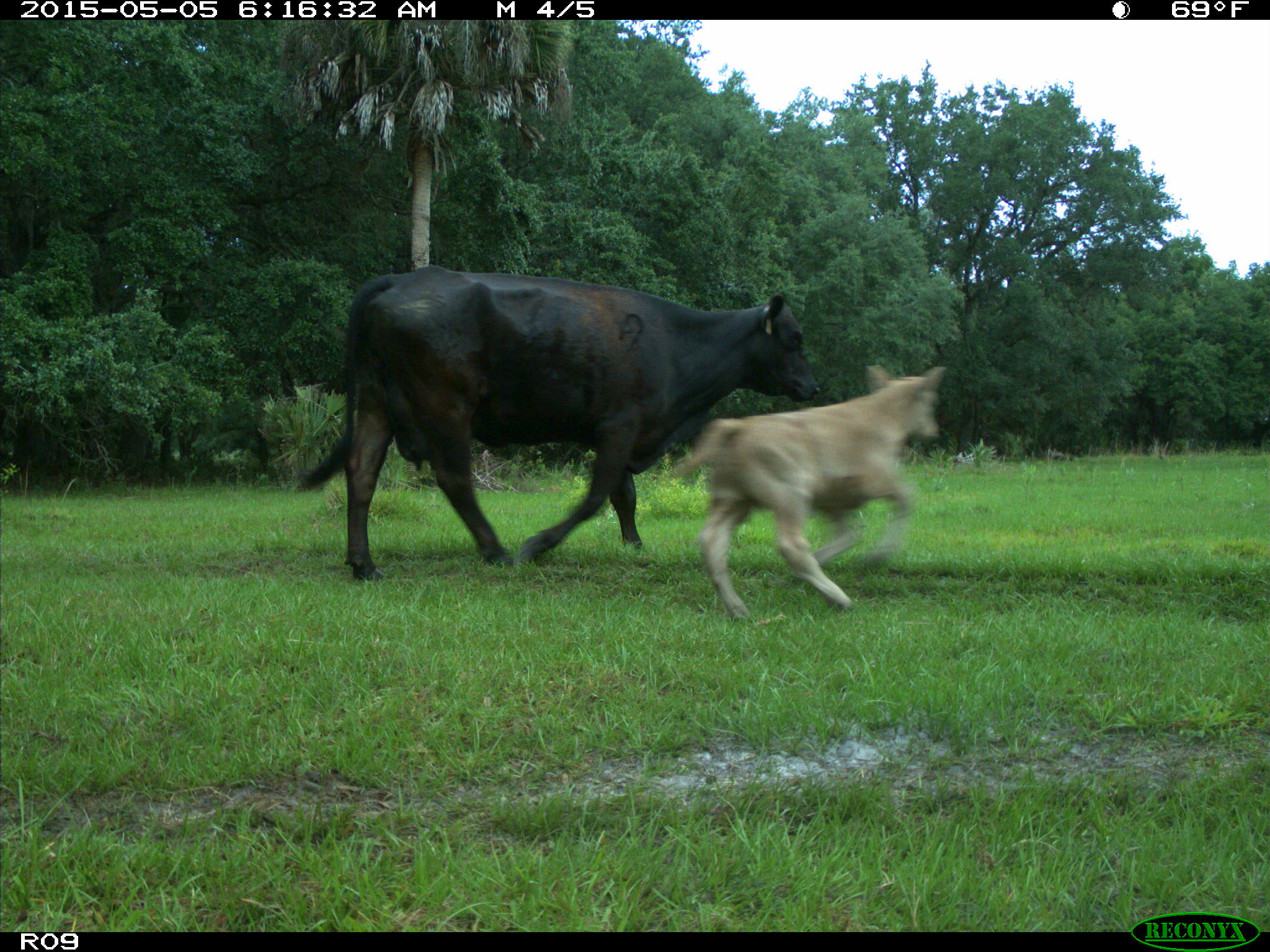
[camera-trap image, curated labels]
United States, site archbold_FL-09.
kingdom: Animalia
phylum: Chordata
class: Mammalia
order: Artiodactyla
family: Bovidae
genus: Bos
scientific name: Bos taurus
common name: domestic cow